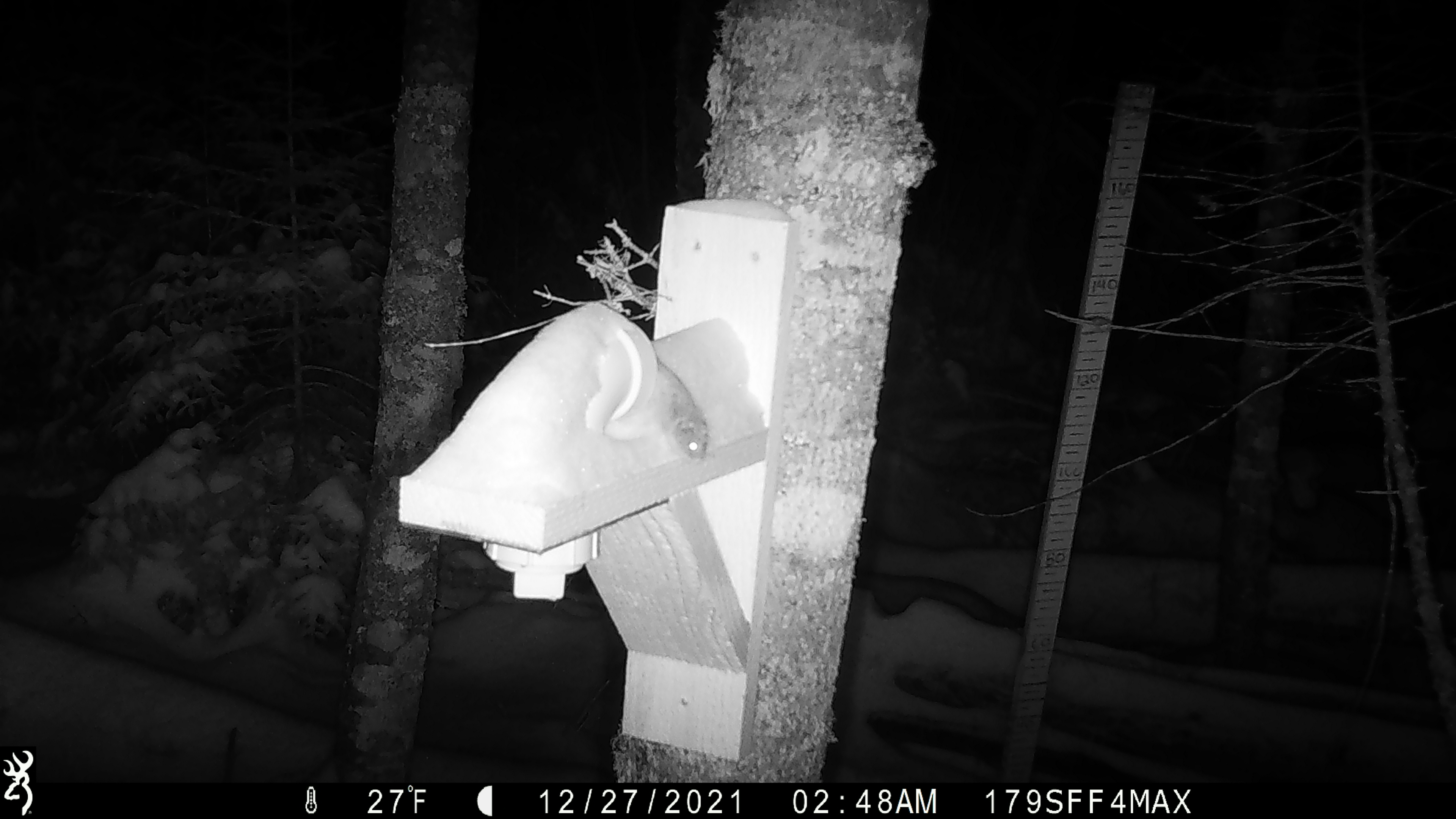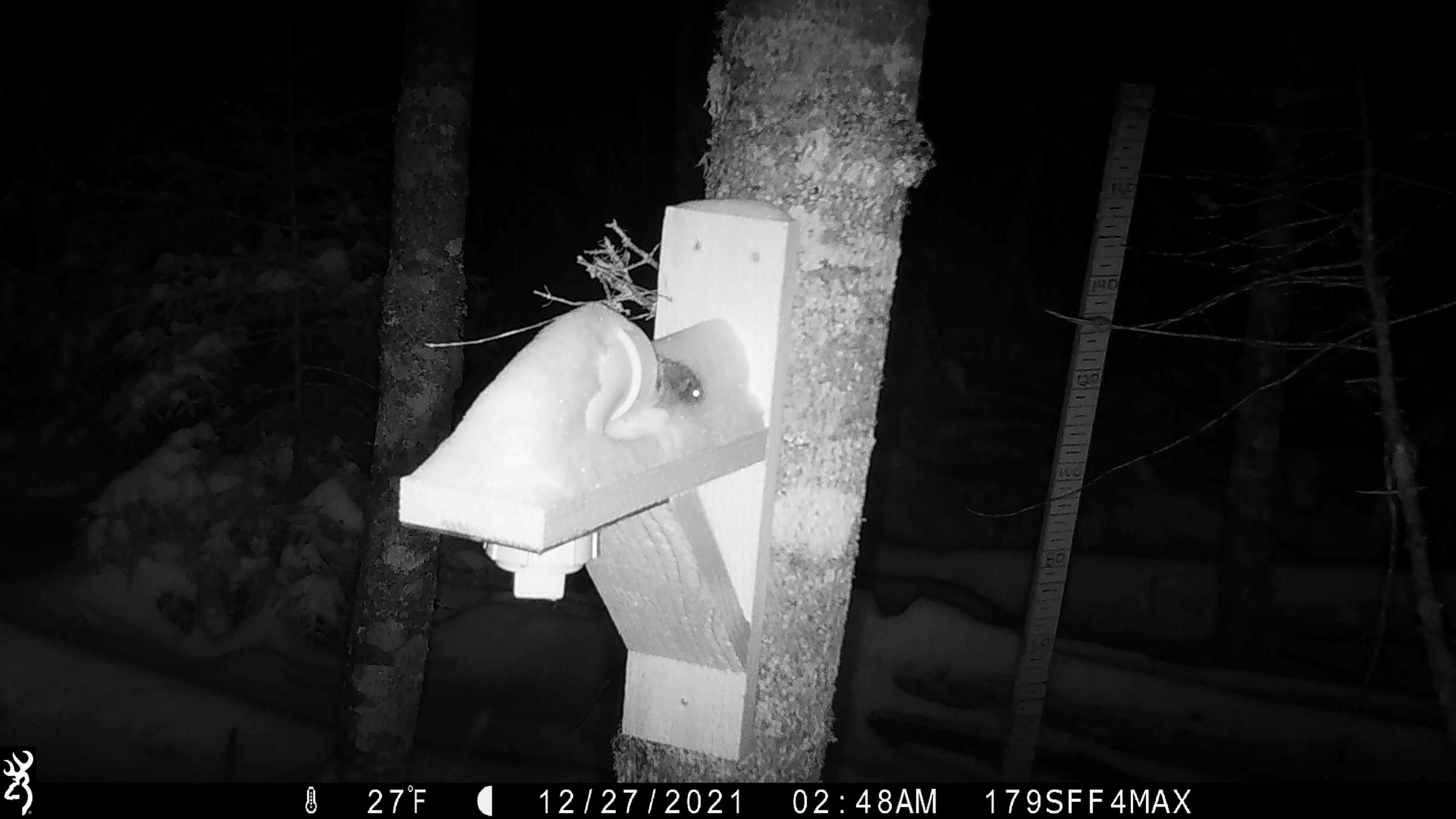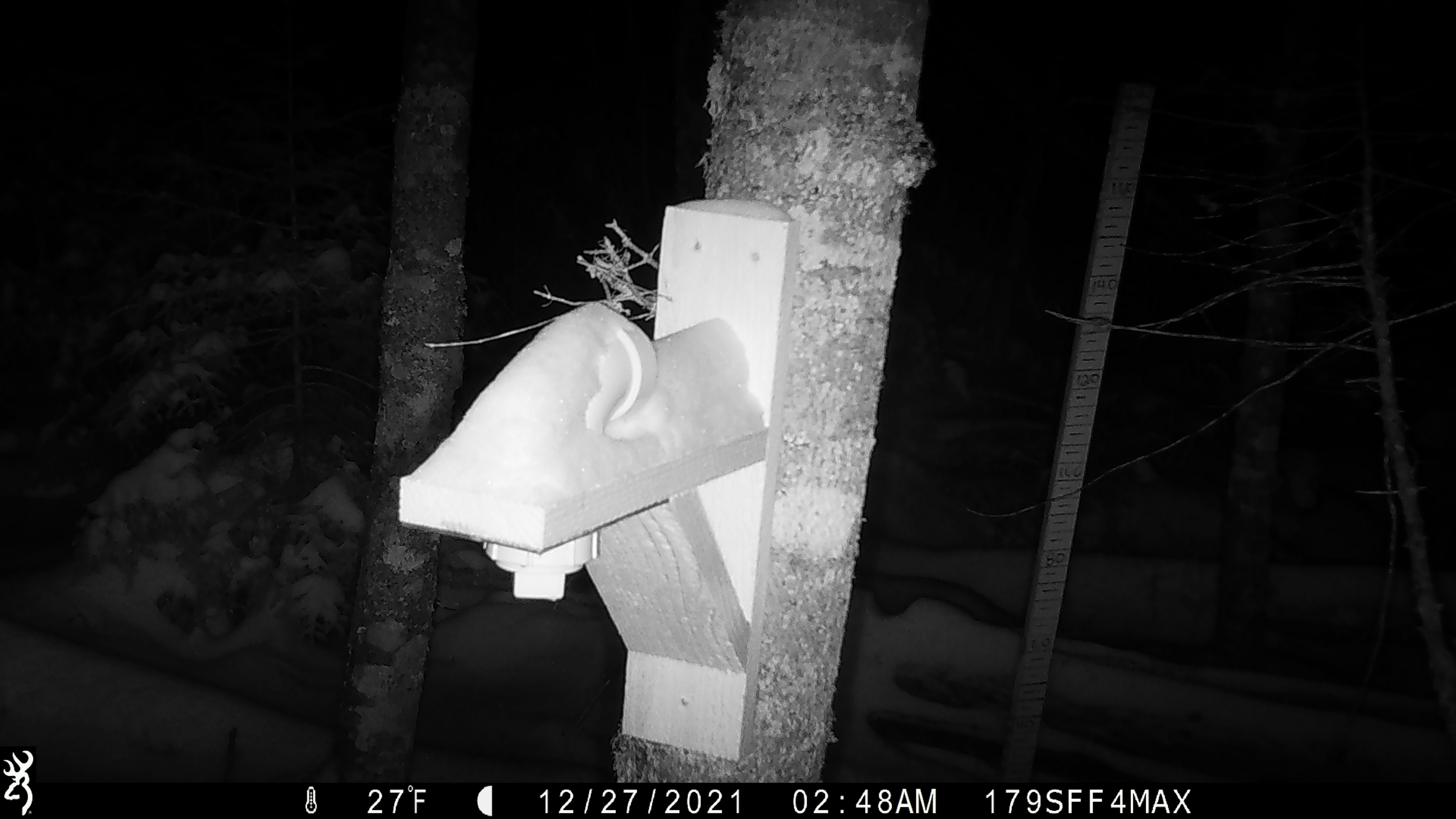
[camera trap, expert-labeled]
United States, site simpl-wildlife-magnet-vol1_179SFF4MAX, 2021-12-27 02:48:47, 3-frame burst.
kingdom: Animalia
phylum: Chordata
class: Mammalia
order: Rodentia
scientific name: Rodentia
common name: mouse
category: mouse sp.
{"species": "mouse sp. (mouse) (Rodentia)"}